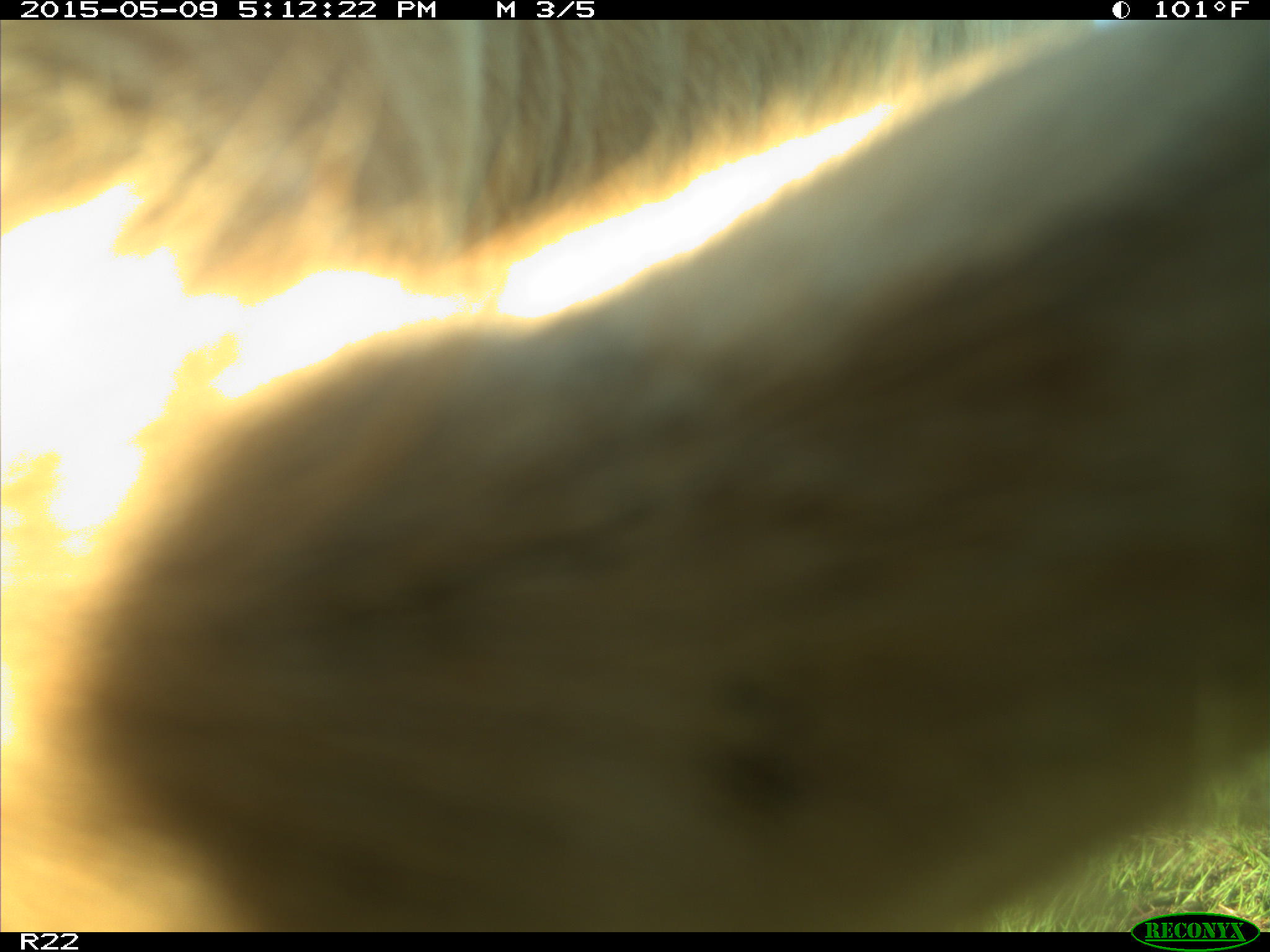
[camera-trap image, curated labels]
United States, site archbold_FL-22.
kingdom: Animalia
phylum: Chordata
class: Mammalia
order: Artiodactyla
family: Bovidae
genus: Bos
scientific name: Bos taurus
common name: domestic cow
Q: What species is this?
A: Bos taurus (domestic cow).